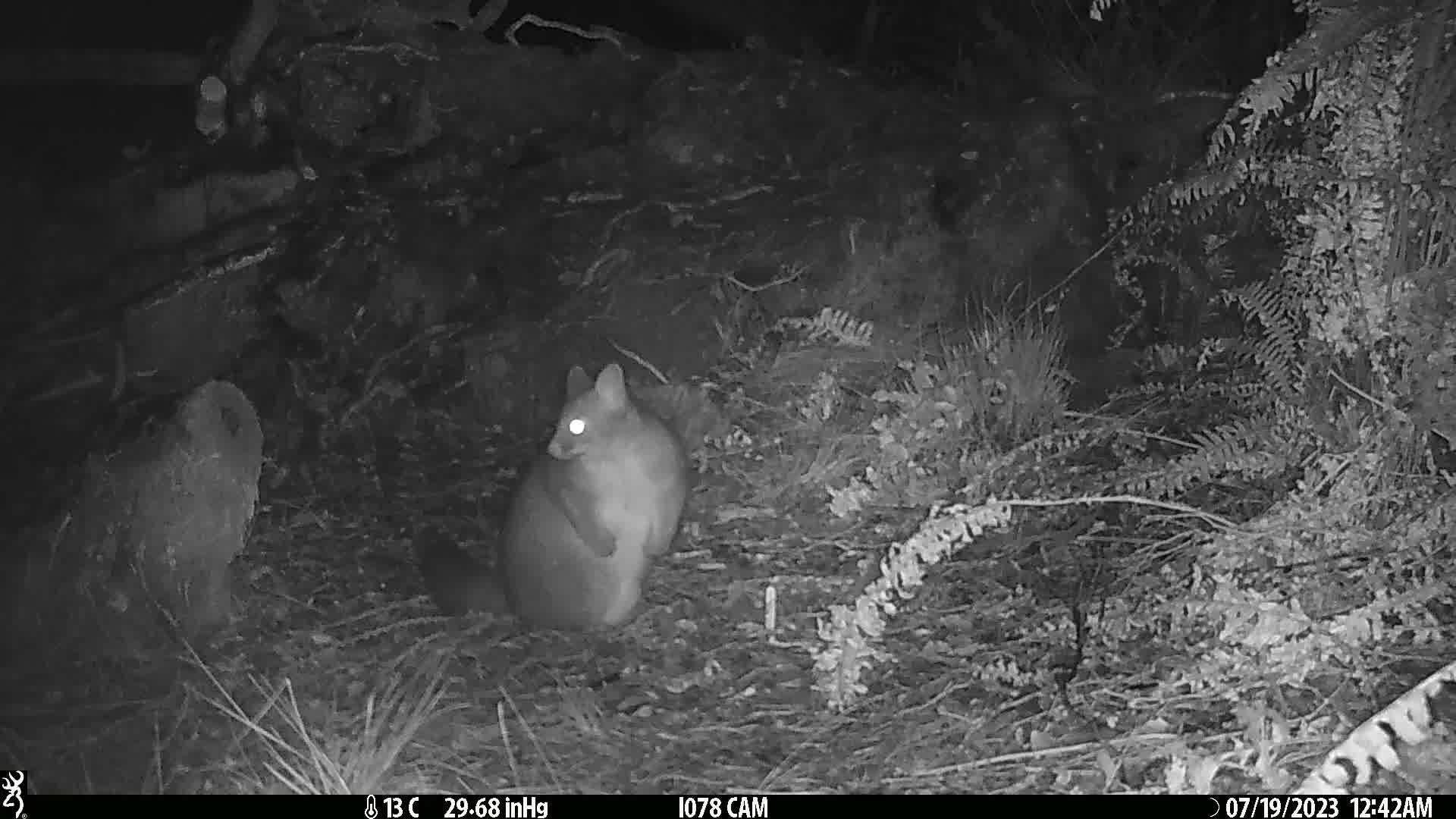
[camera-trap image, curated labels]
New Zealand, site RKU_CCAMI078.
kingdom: Animalia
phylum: Chordata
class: Mammalia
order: Diprotodontia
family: Phalangeridae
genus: Trichosurus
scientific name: Trichosurus vulpecula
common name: common brushtail possum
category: possum